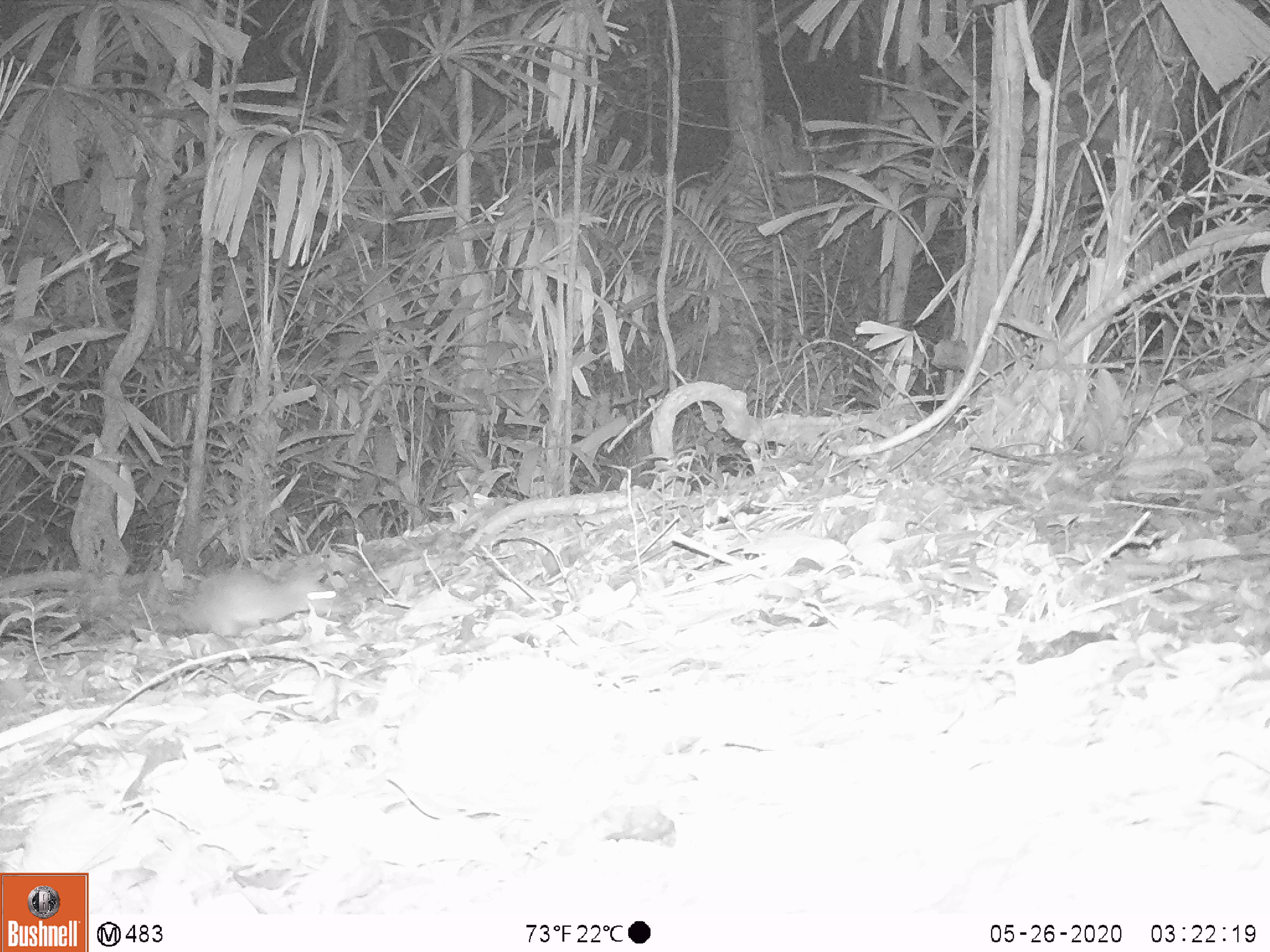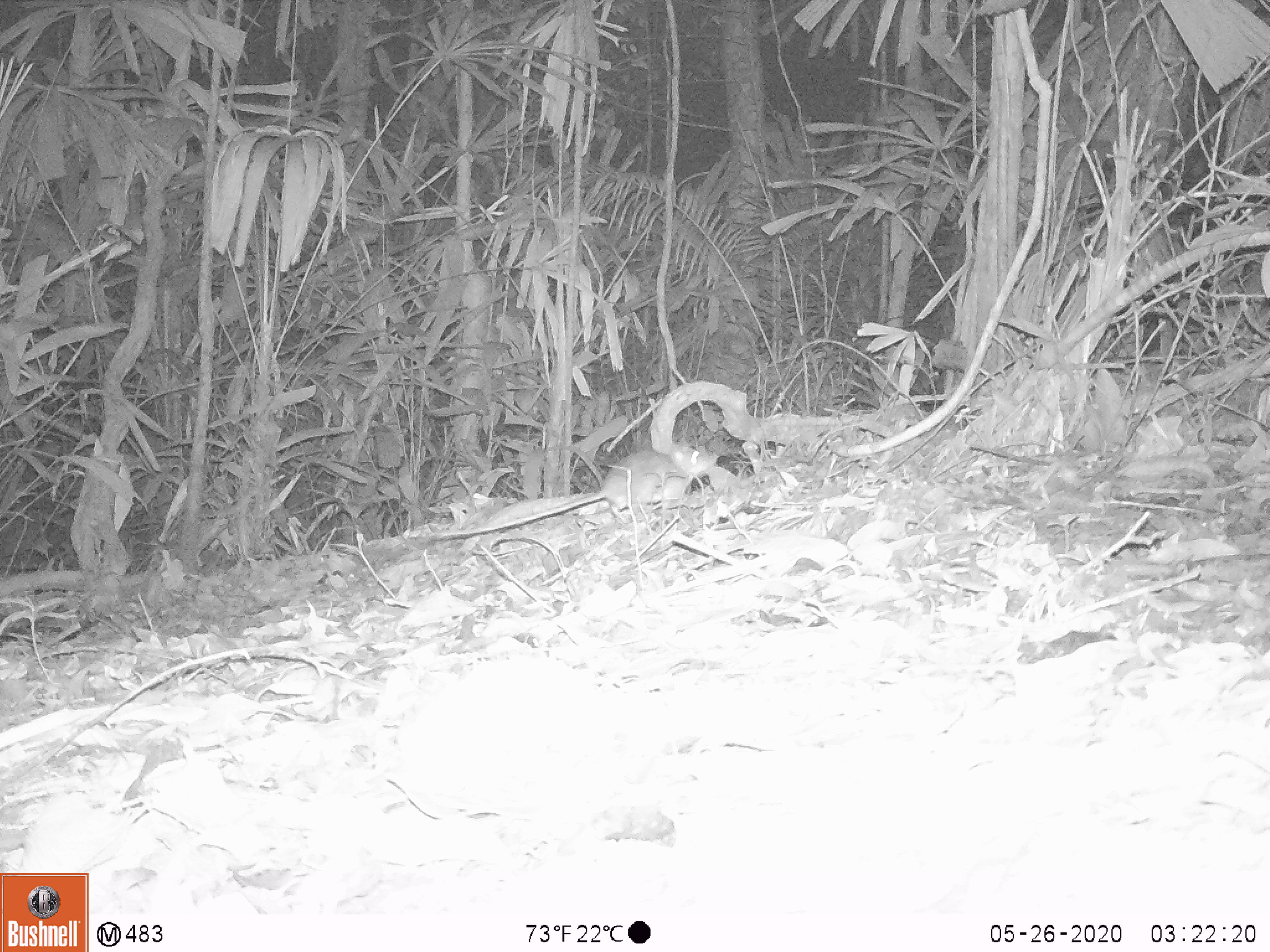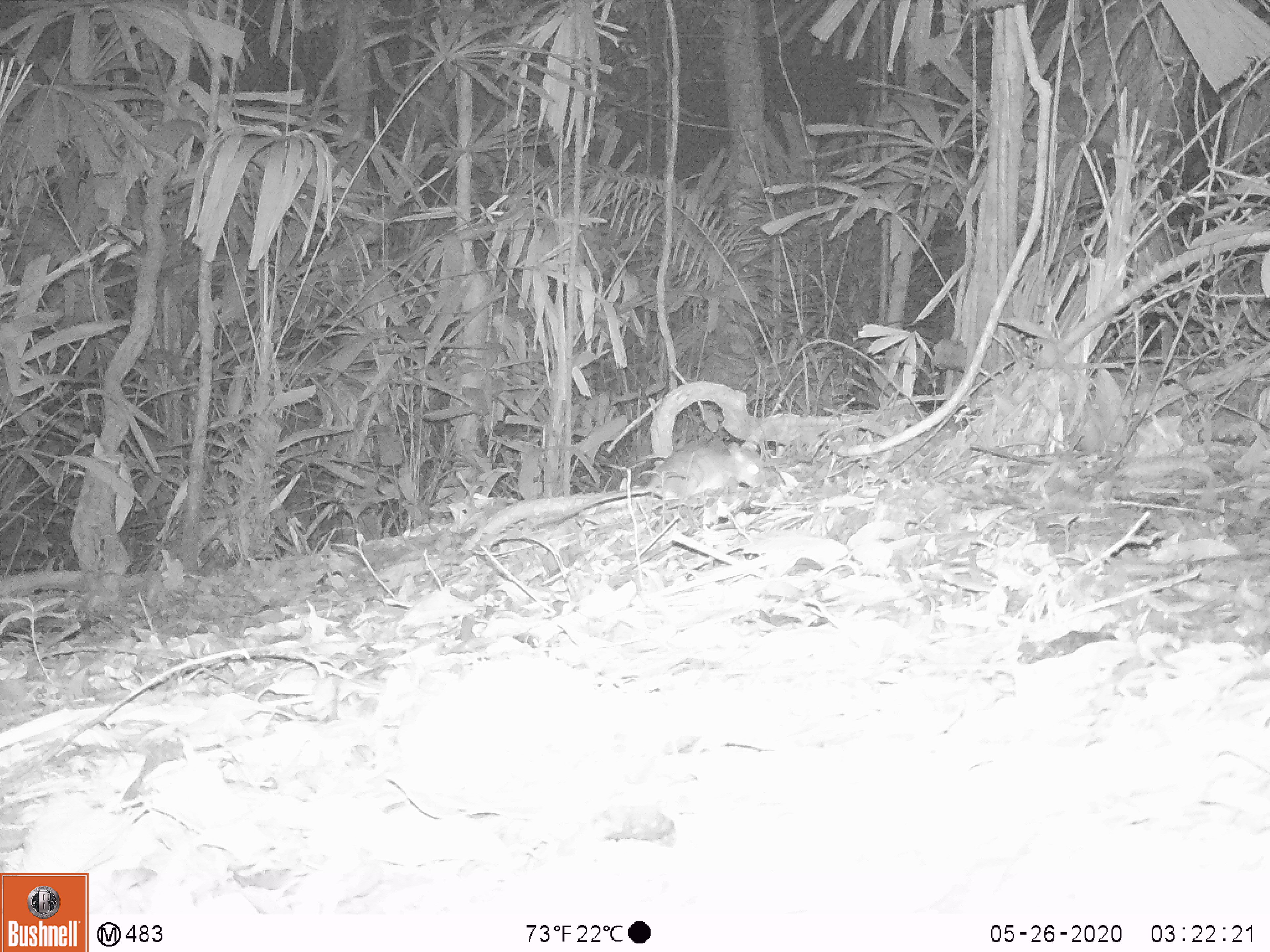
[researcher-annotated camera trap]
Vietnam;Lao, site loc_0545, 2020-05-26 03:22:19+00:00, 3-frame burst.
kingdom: Animalia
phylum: Chordata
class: Mammalia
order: Rodentia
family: Muridae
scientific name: Muridae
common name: old-world mice and rats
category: unidentified murid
Unidentified murid (old-world mice and rats) (Muridae). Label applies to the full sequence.